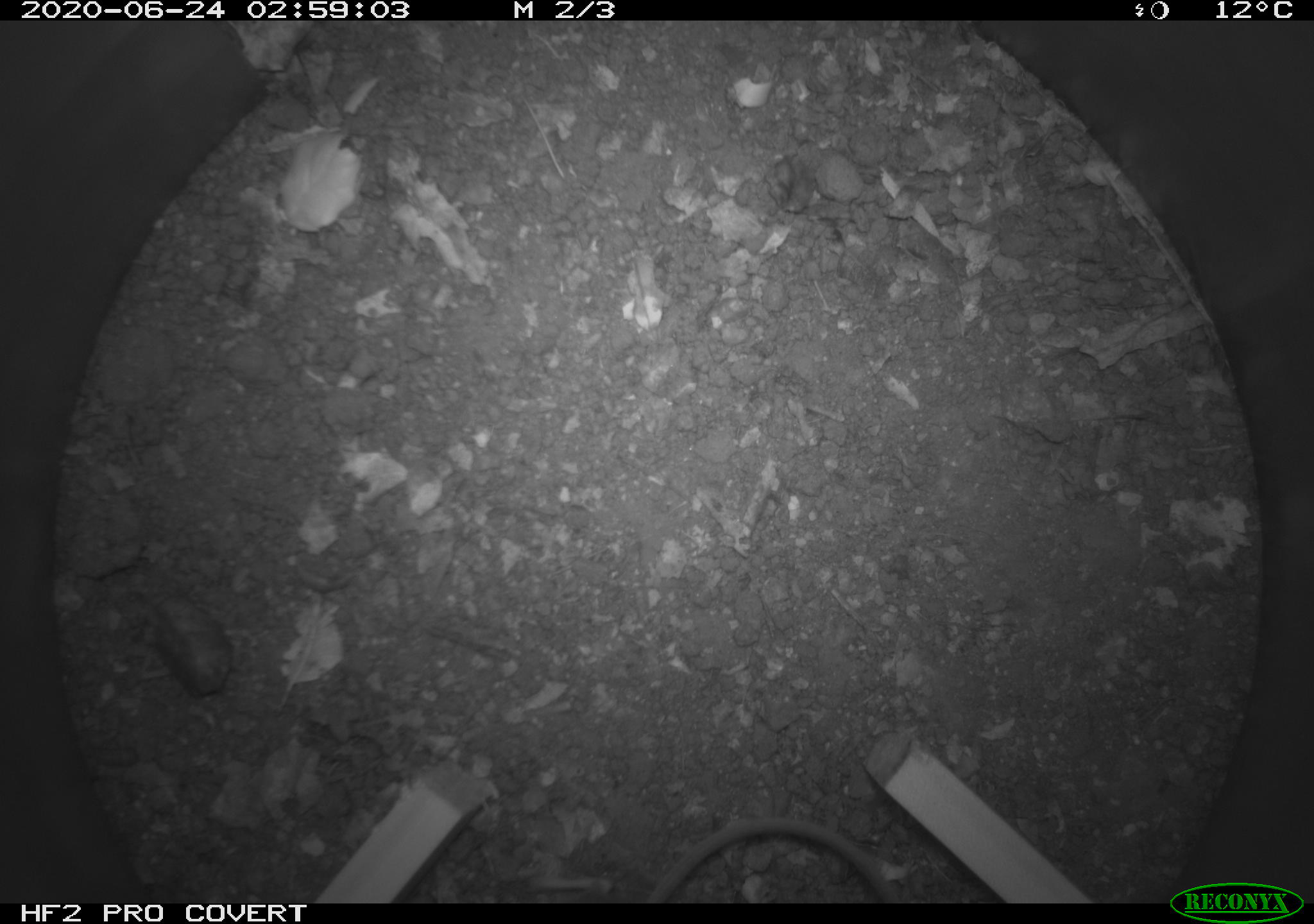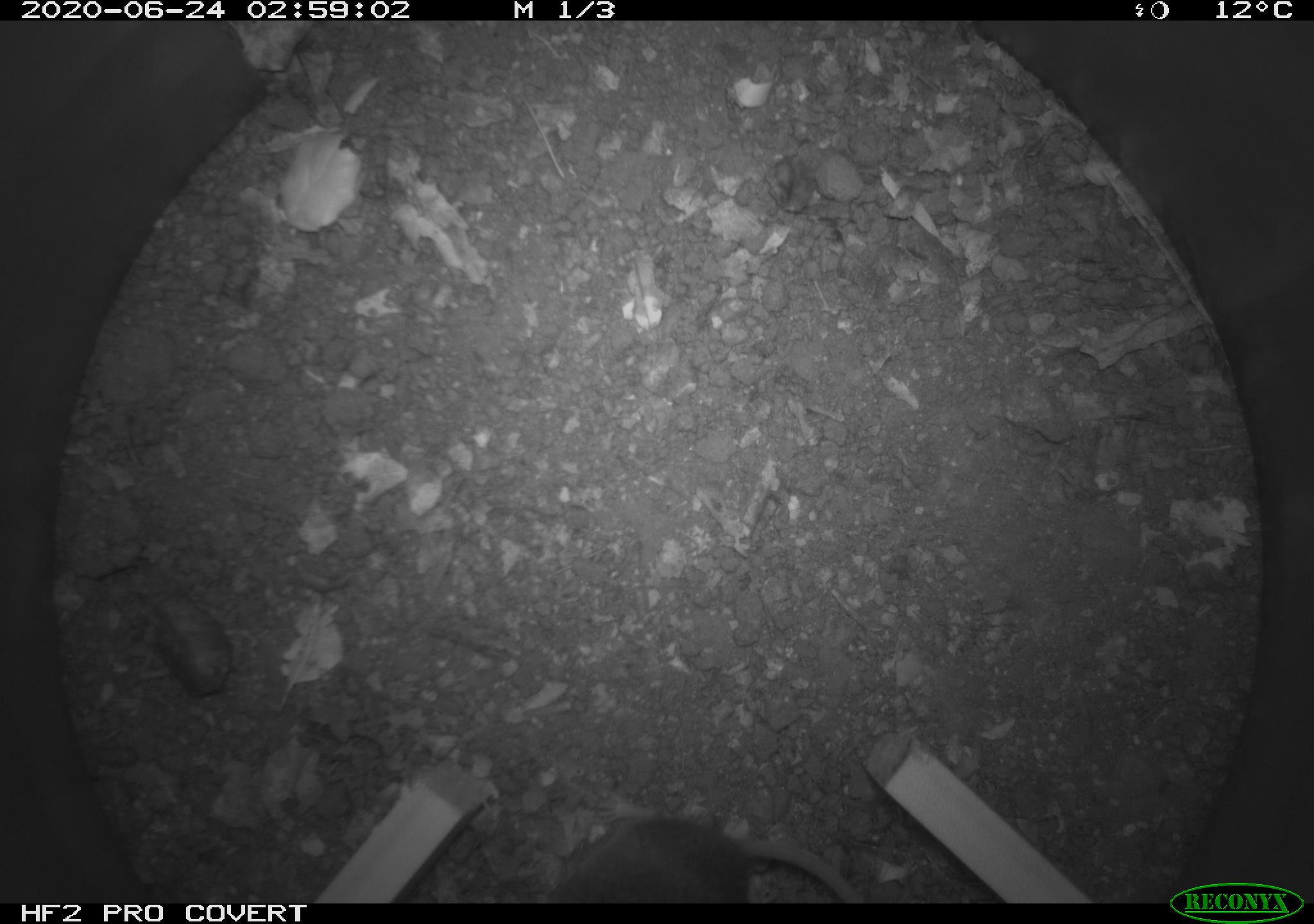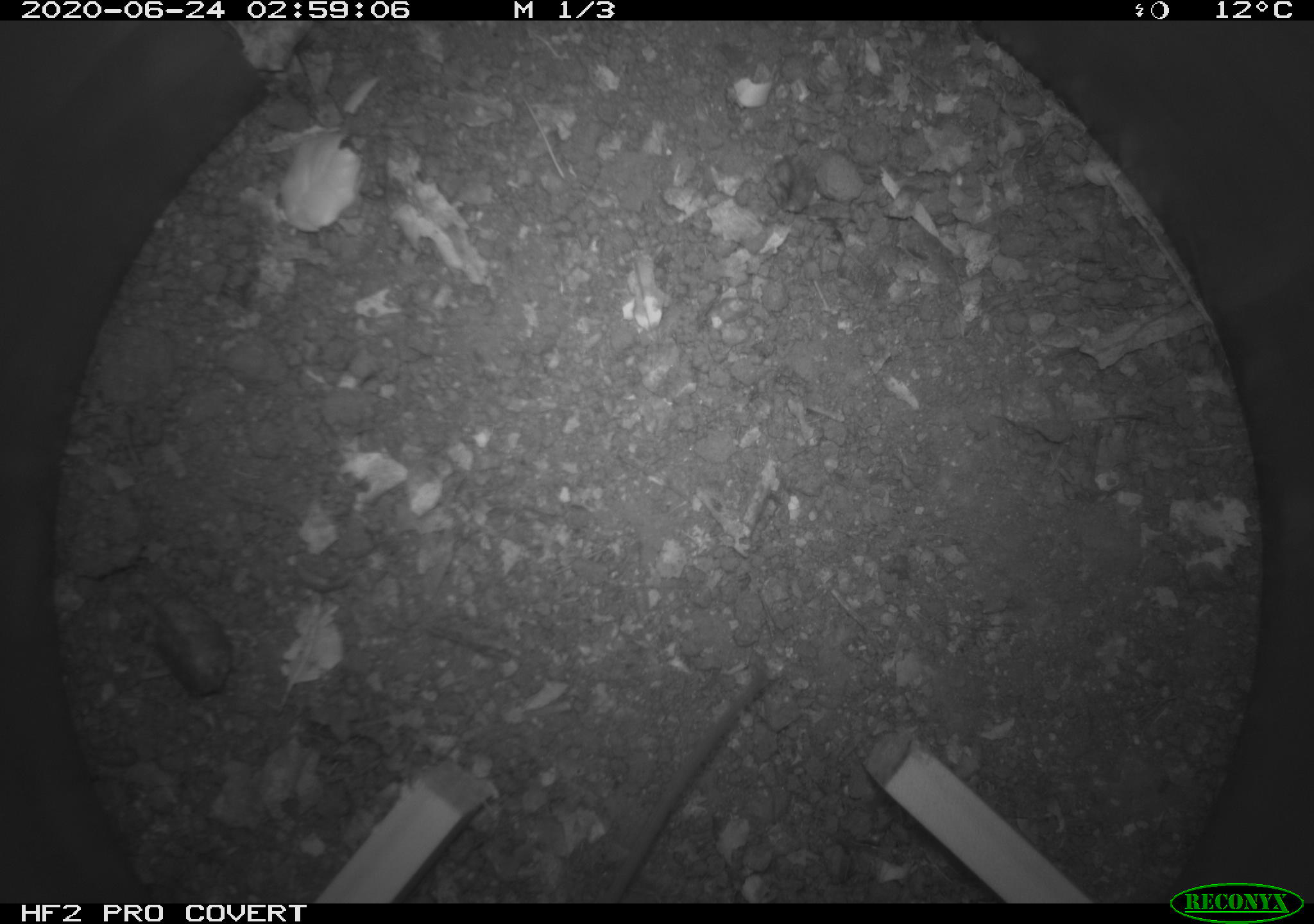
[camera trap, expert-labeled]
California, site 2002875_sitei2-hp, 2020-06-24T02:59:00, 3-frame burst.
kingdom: Animalia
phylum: Chordata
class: Mammalia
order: Rodentia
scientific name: Rodentia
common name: mouse species